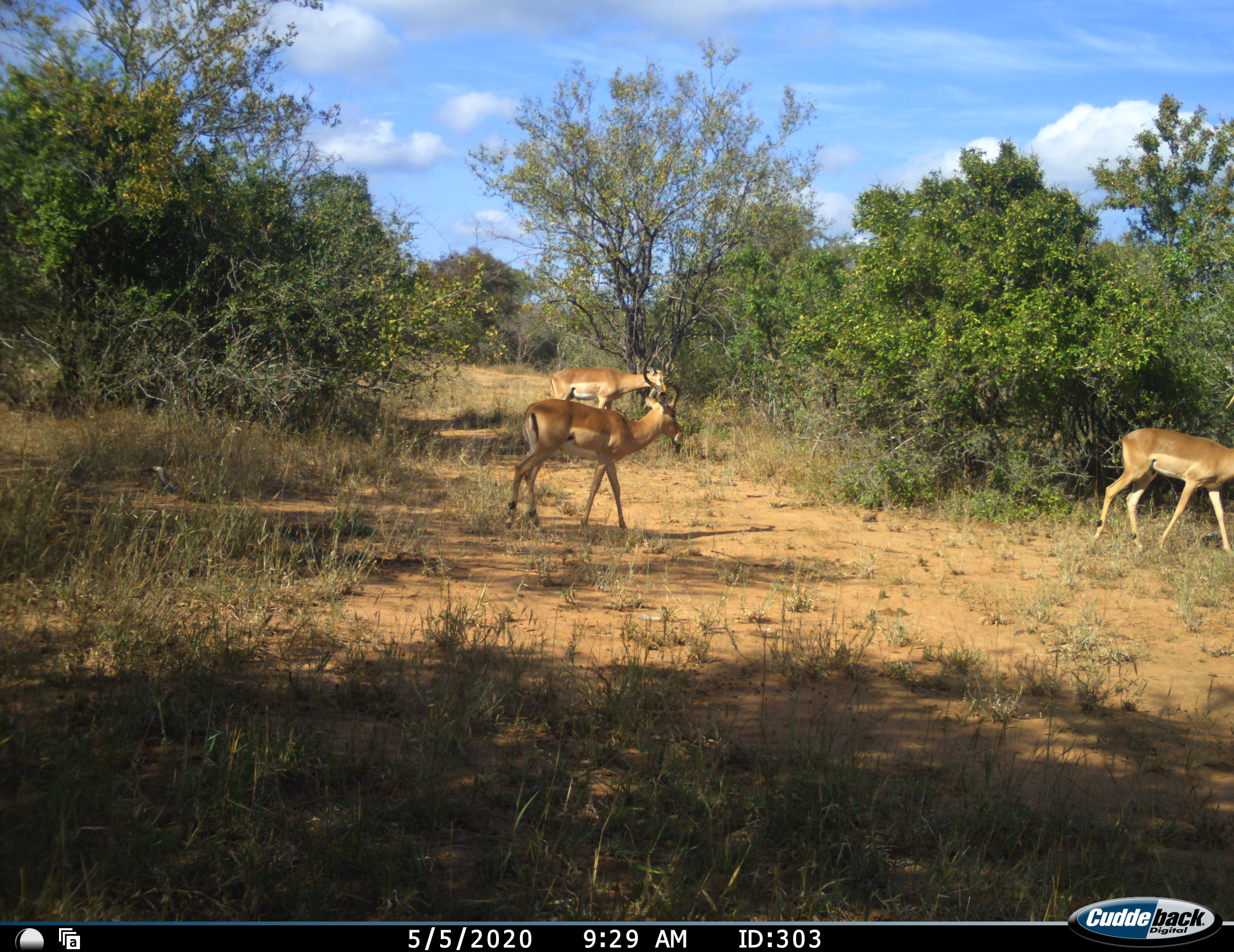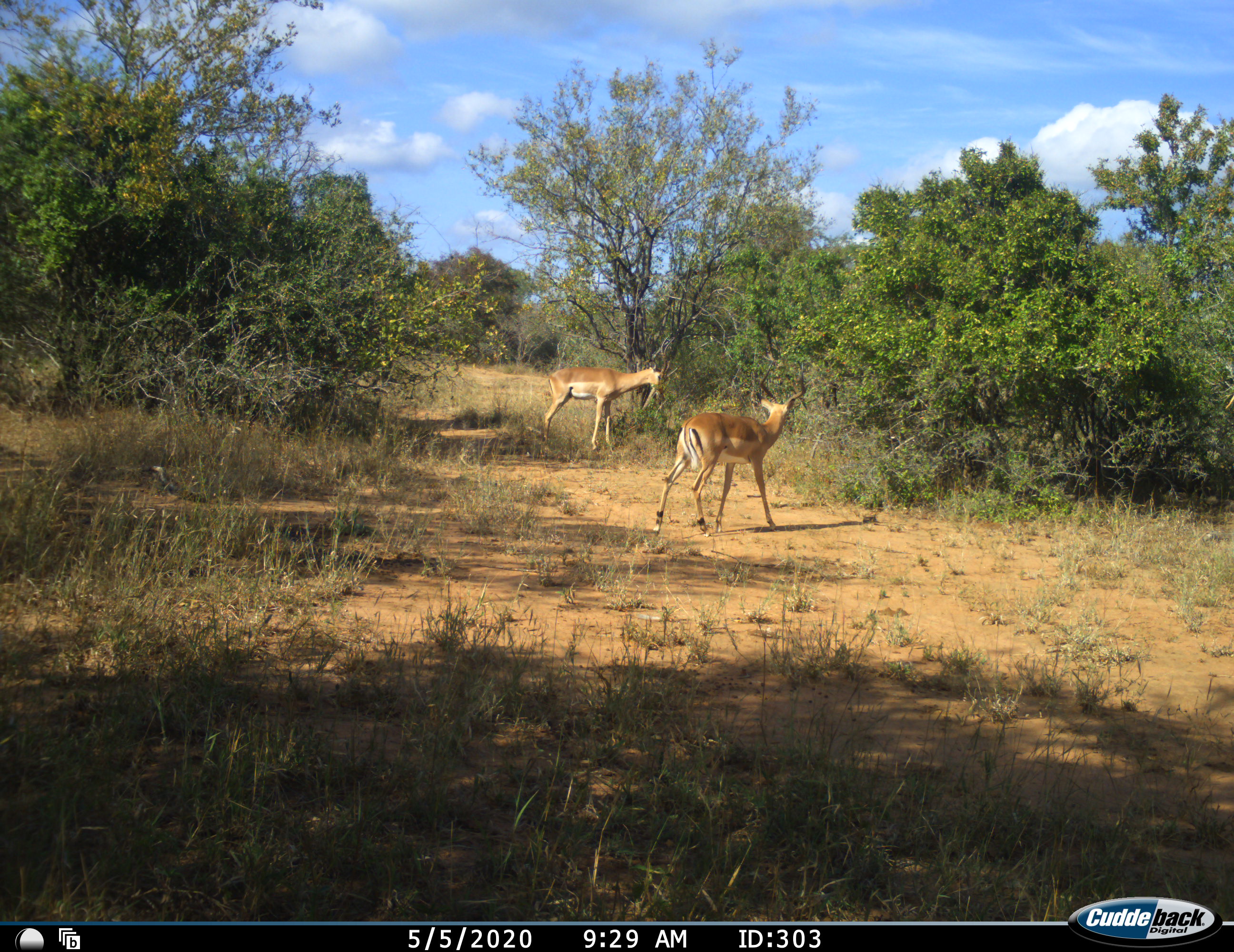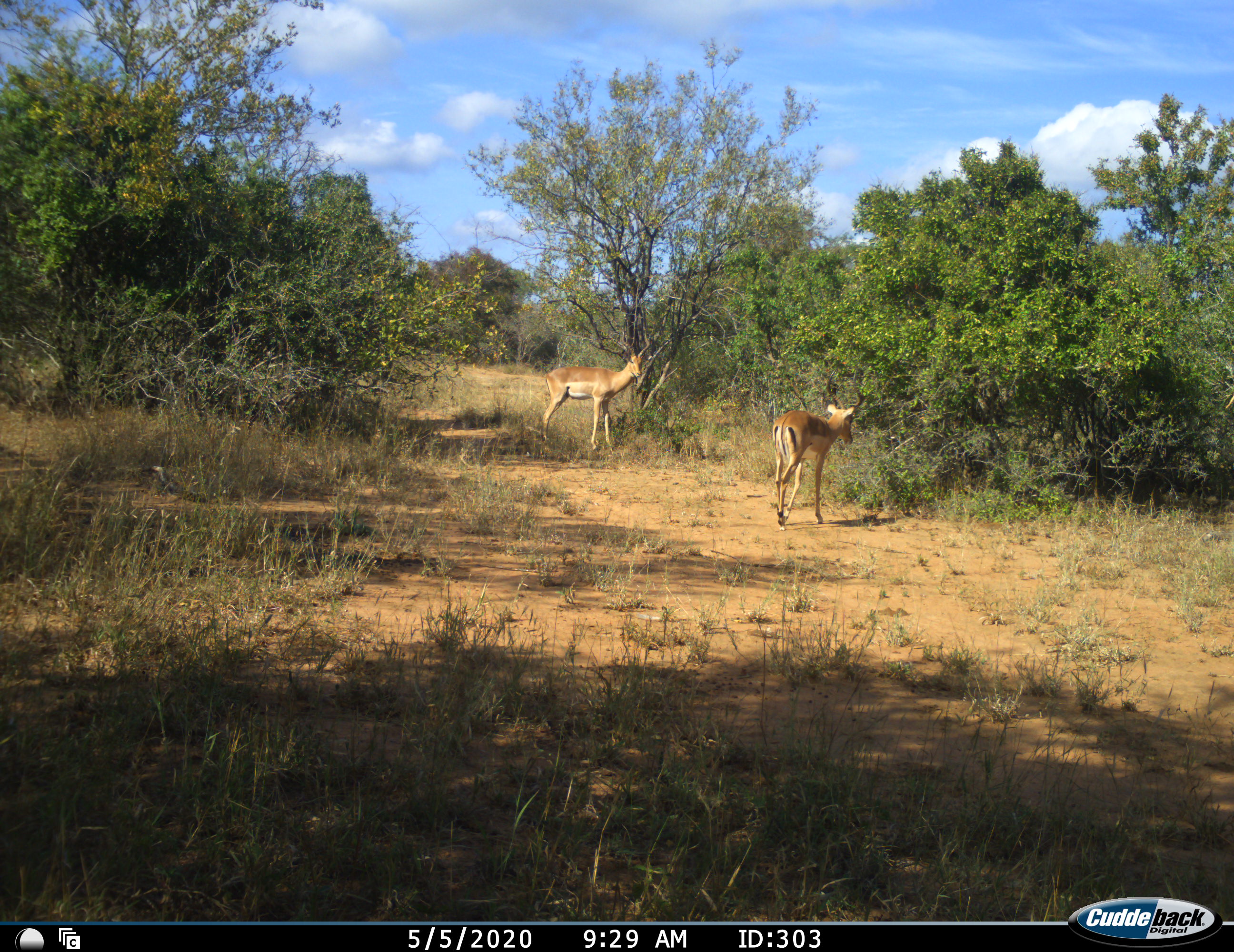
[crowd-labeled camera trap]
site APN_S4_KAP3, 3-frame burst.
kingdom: Animalia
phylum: Chordata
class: Mammalia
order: Artiodactyla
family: Bovidae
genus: Aepyceros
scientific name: Aepyceros melampus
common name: impala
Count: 3.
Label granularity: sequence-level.